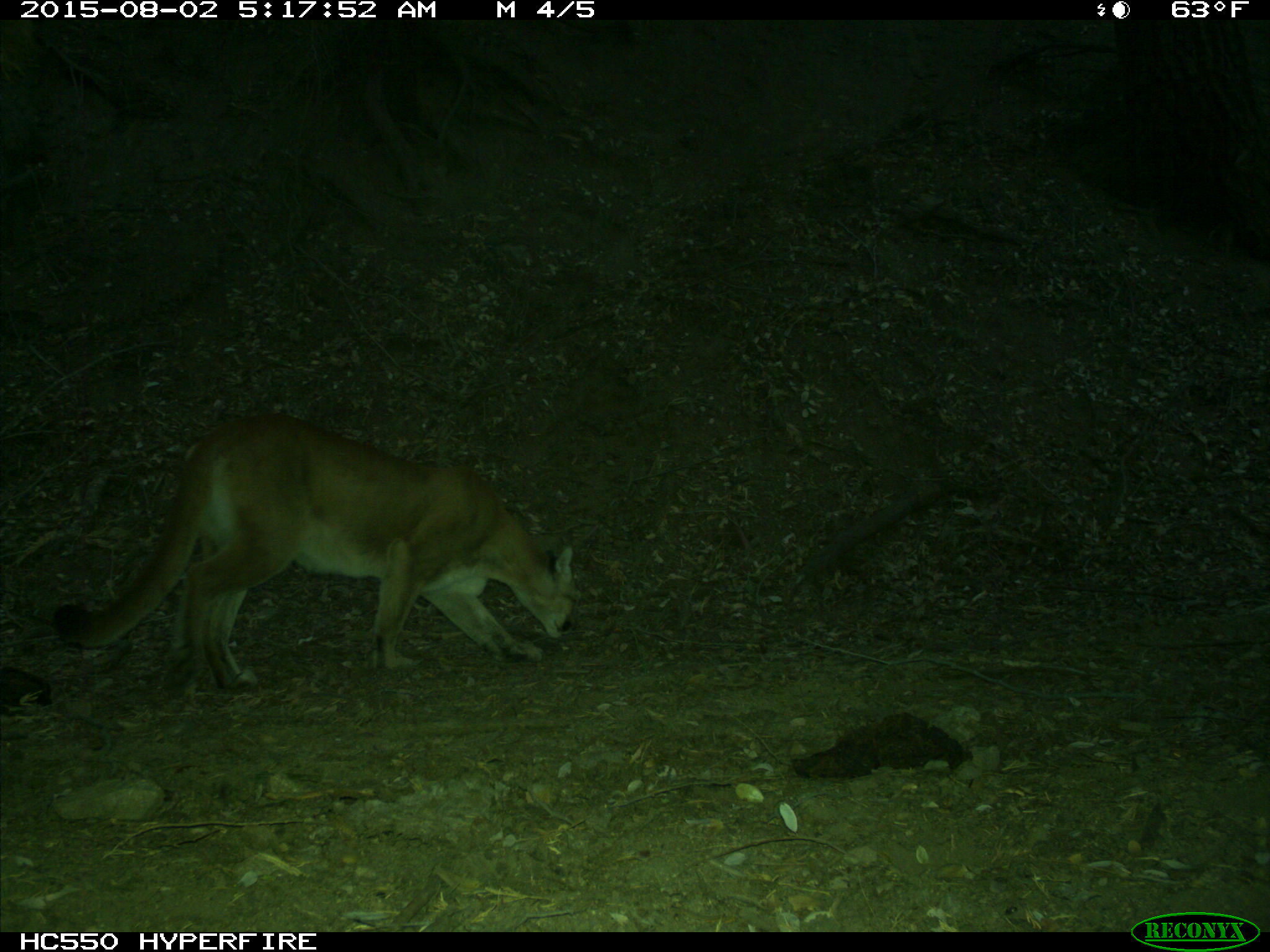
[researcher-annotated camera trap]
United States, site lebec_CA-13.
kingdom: Animalia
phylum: Chordata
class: Mammalia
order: Carnivora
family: Felidae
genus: Puma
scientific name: Puma concolor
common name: mountain lion